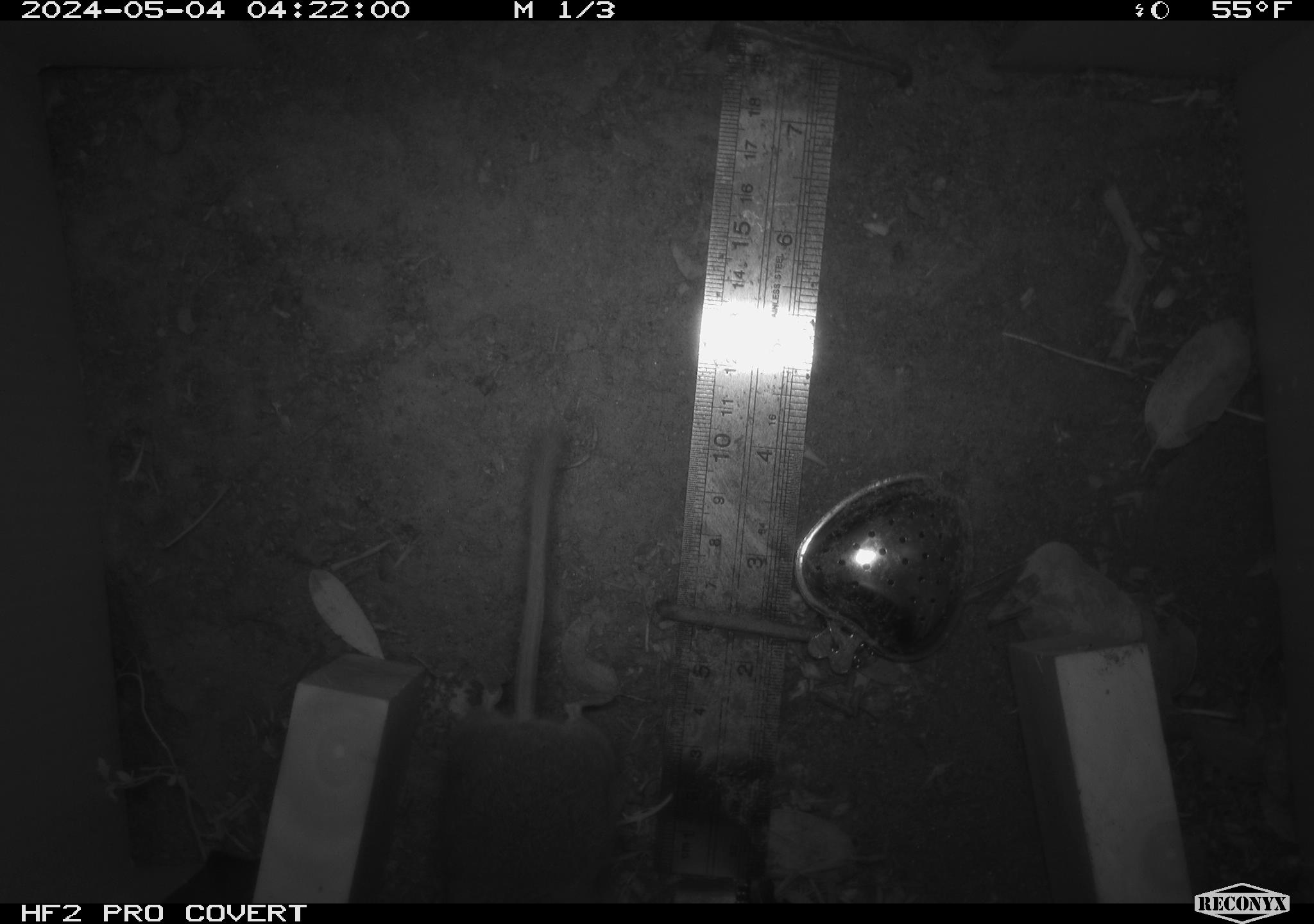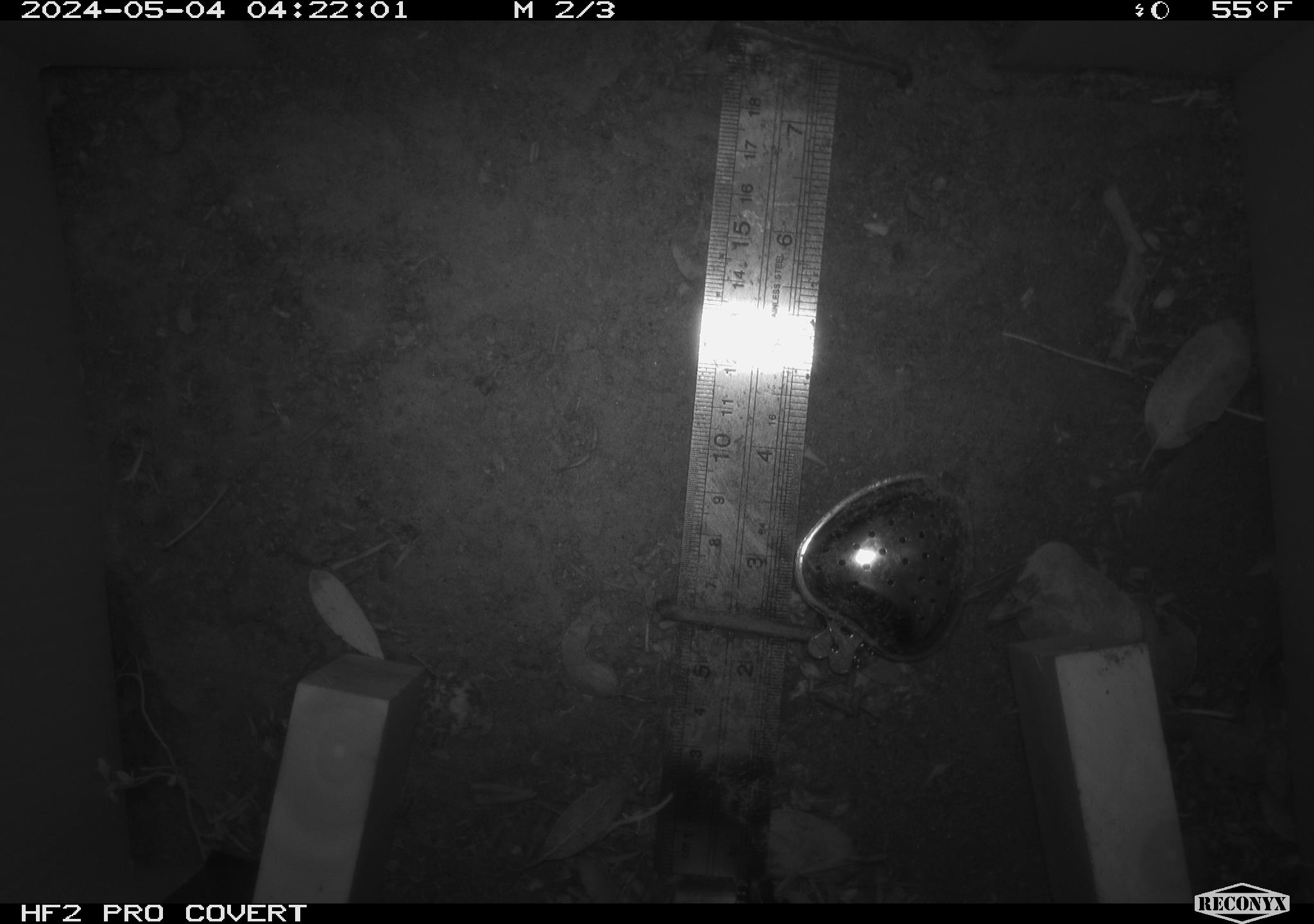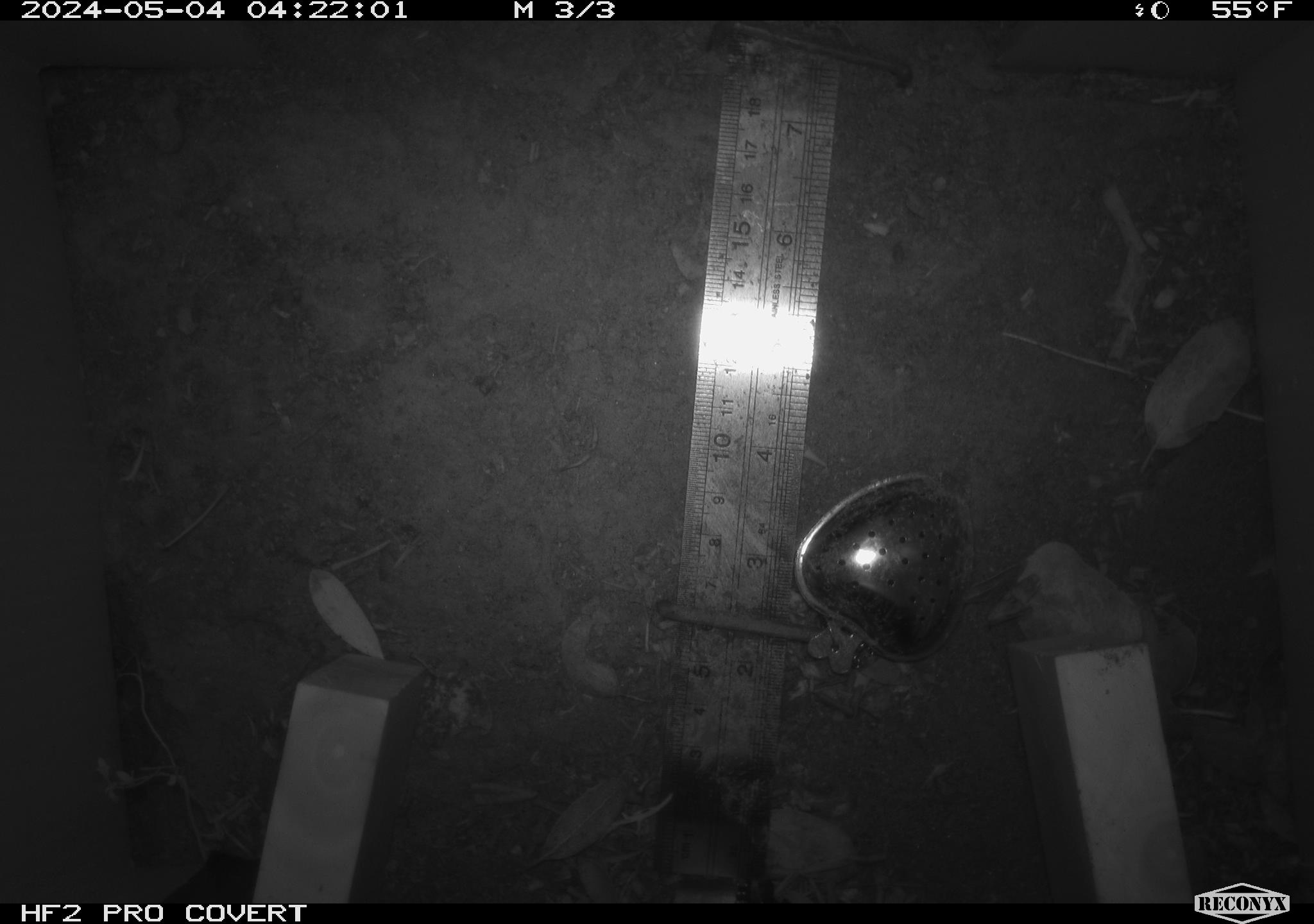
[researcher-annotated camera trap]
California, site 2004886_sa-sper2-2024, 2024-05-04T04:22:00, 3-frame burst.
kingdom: Animalia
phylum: Chordata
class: Mammalia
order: Rodentia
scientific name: Rodentia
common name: mouse species